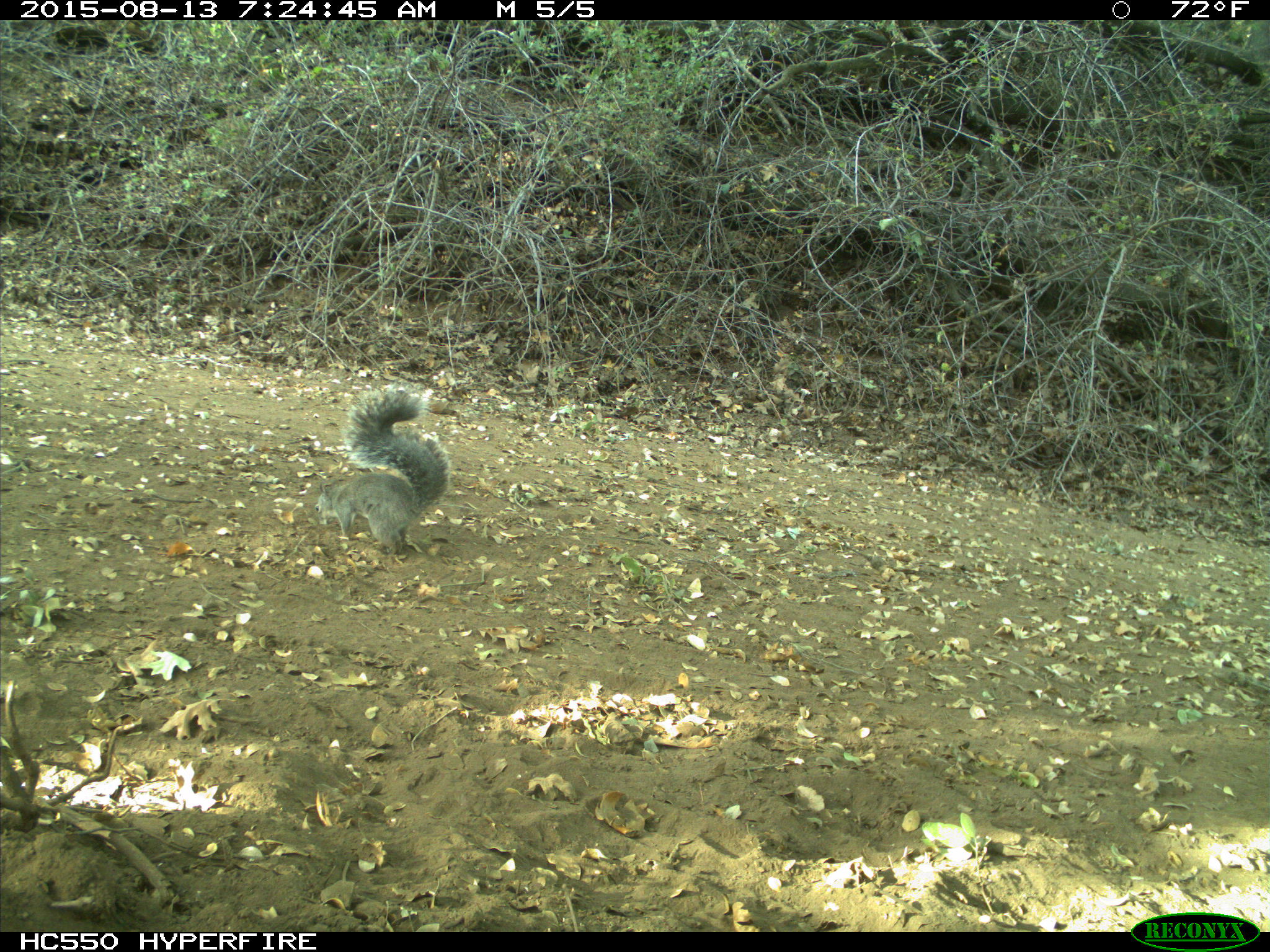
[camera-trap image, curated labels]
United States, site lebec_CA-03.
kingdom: Animalia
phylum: Chordata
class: Mammalia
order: Rodentia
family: Sciuridae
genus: Sciurus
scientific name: Sciurus carolinensis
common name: eastern gray squirrel